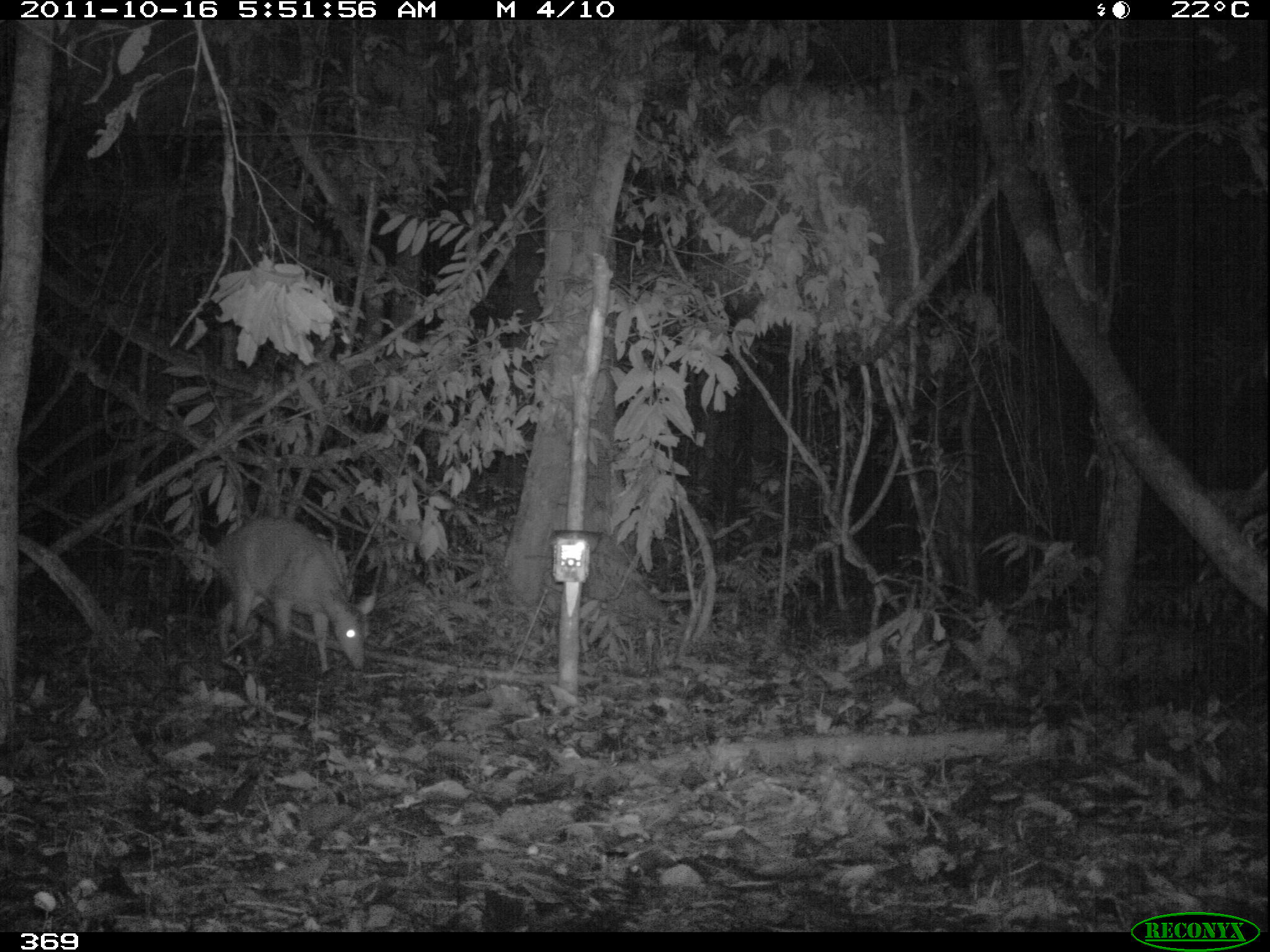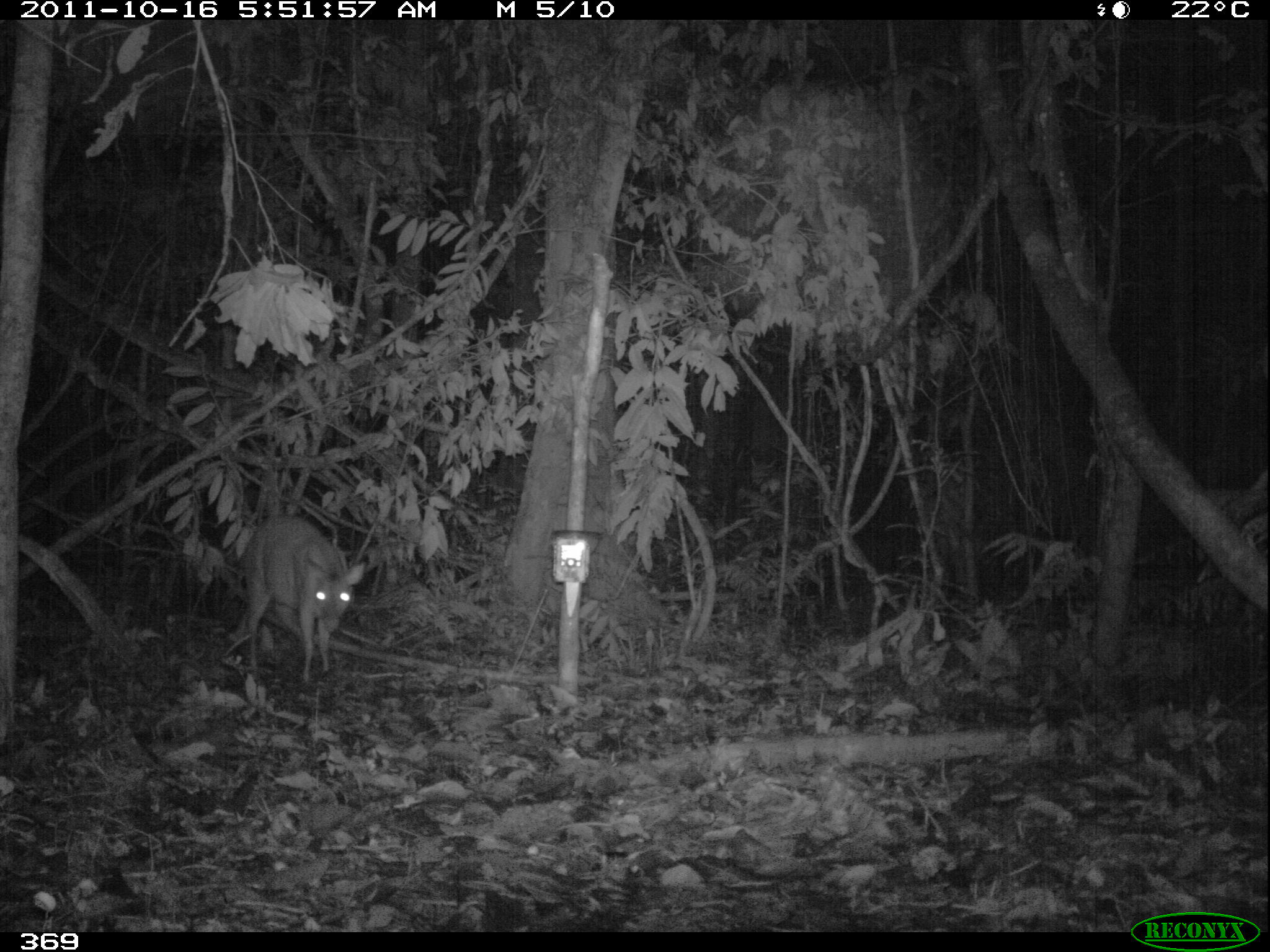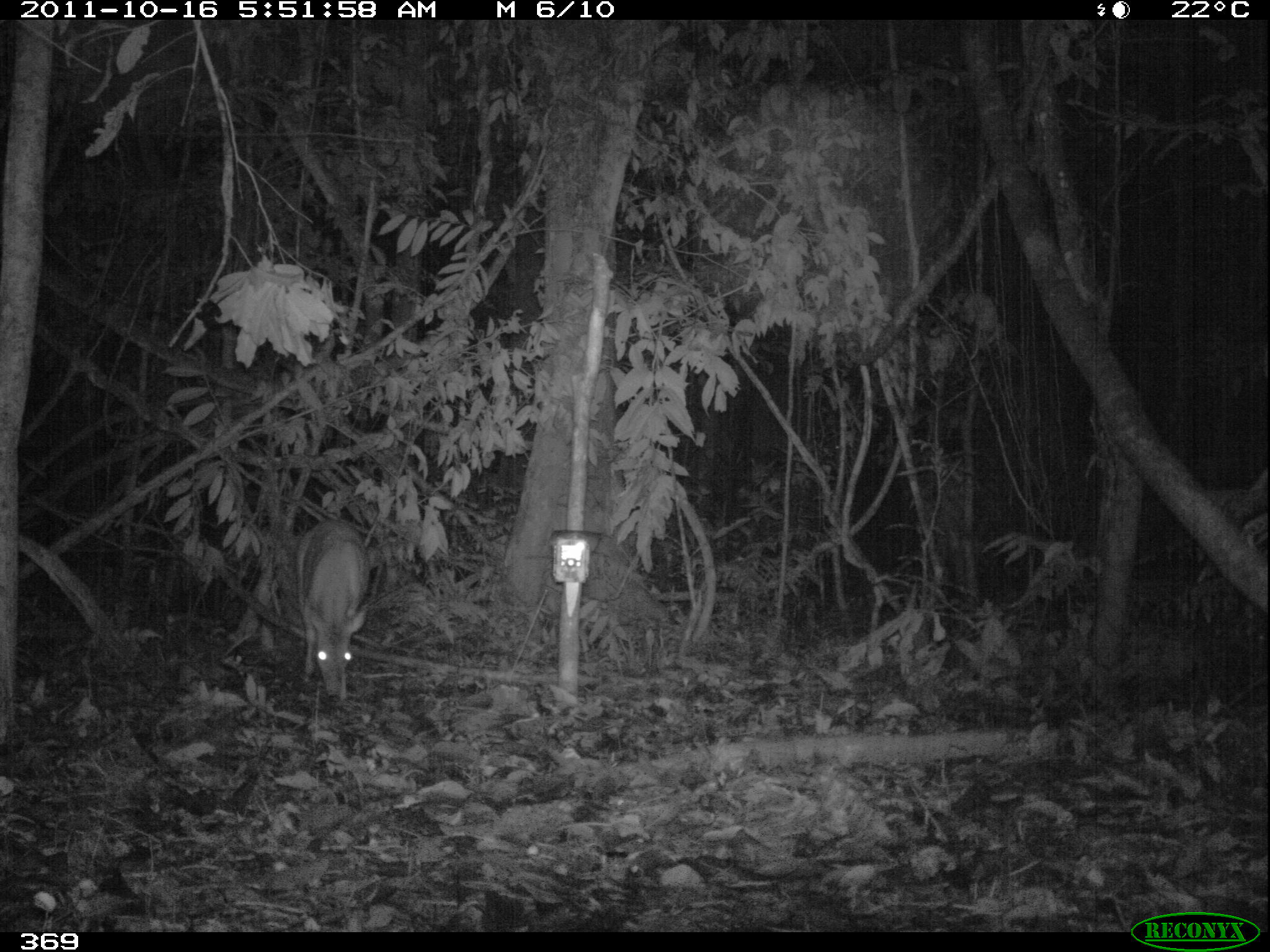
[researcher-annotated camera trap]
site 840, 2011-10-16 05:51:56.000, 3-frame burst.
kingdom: Animalia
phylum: Chordata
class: Mammalia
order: Artiodactyla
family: Cervidae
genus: Mazama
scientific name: Mazama americana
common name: red brocket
Mazama americana (red brocket).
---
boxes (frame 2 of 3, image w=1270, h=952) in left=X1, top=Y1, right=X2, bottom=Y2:
mazama americana: left=235, top=509, right=366, bottom=682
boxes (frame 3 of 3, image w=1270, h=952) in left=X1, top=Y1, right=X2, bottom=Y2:
mazama americana: left=294, top=515, right=372, bottom=705